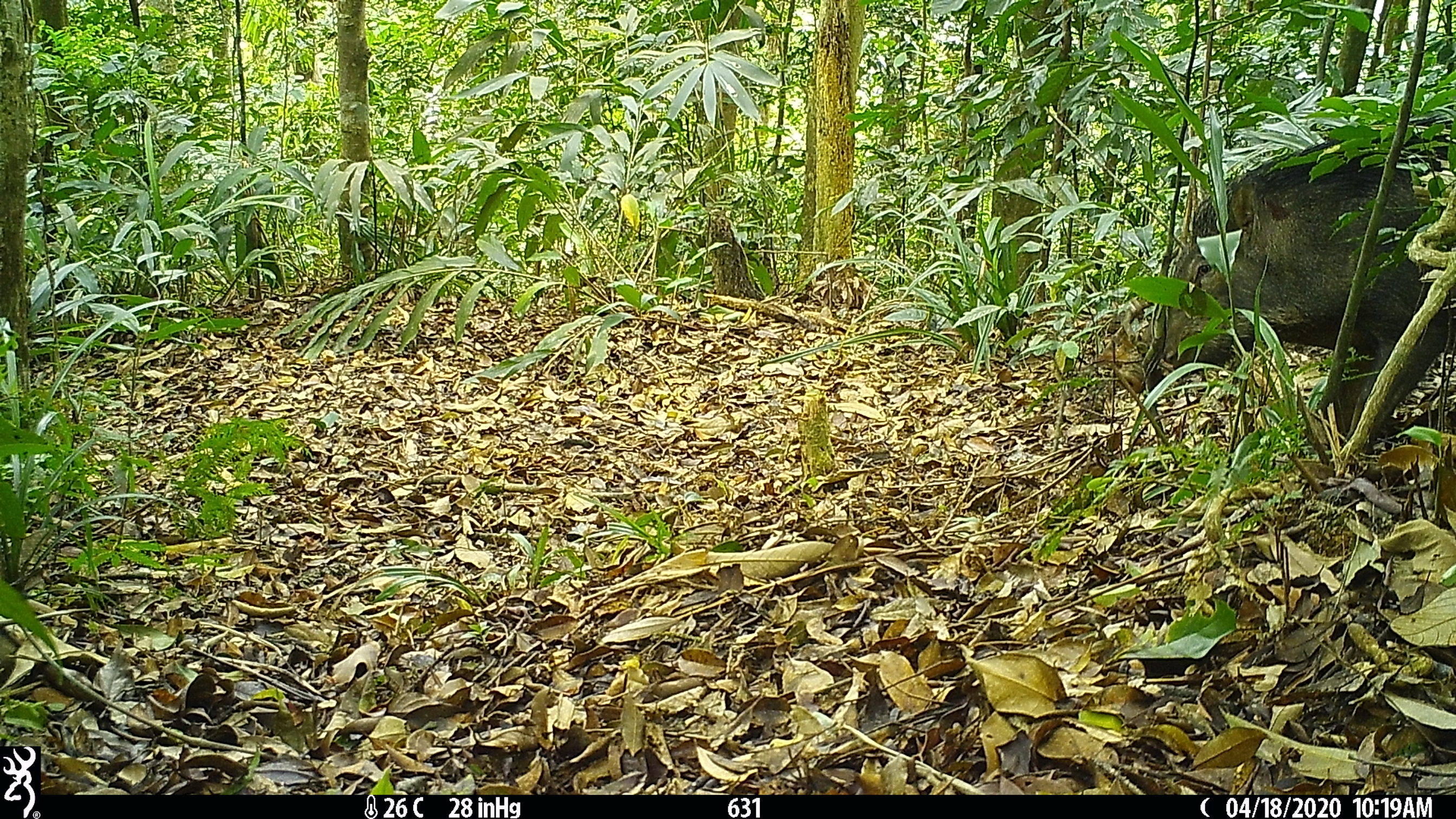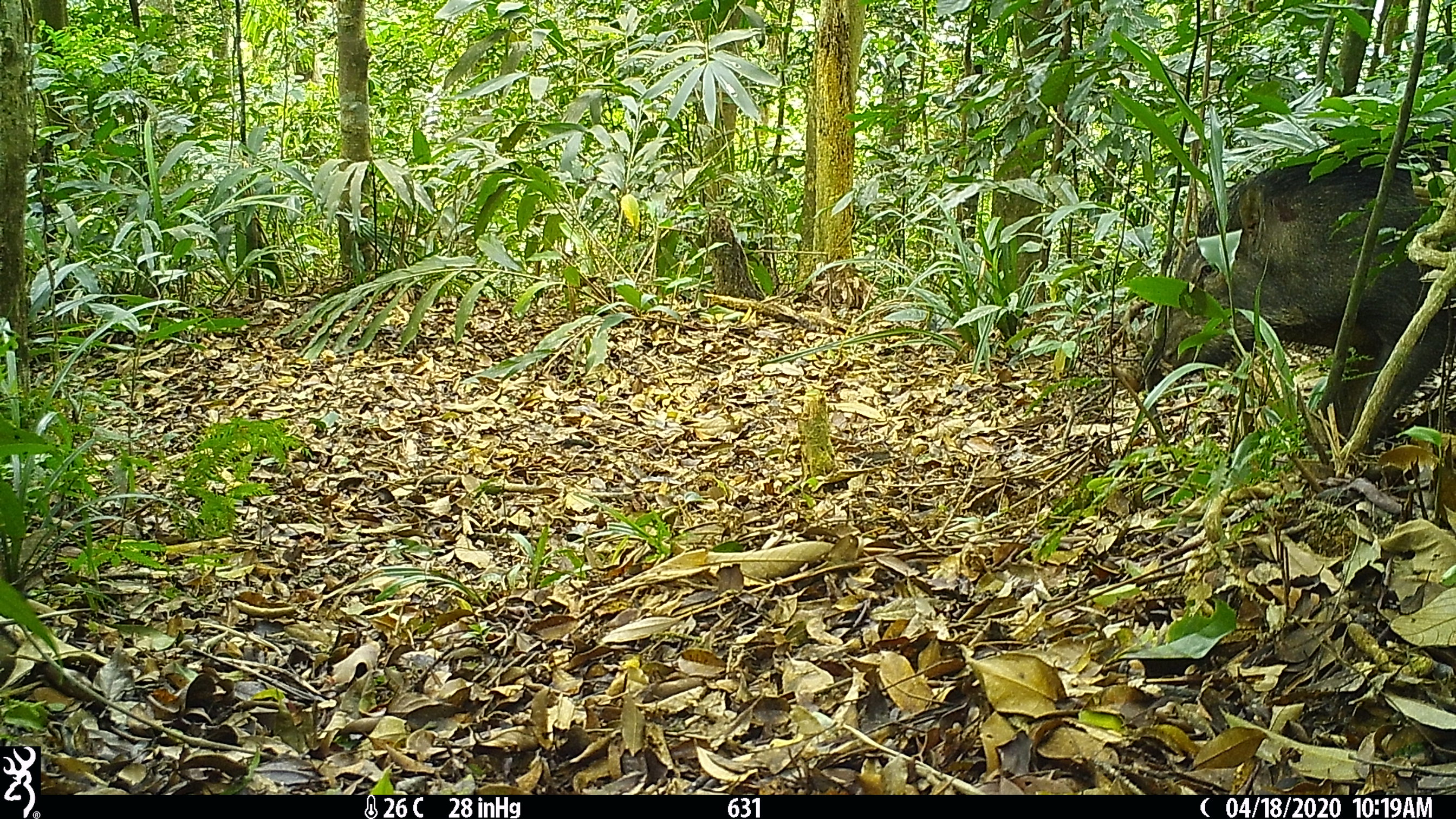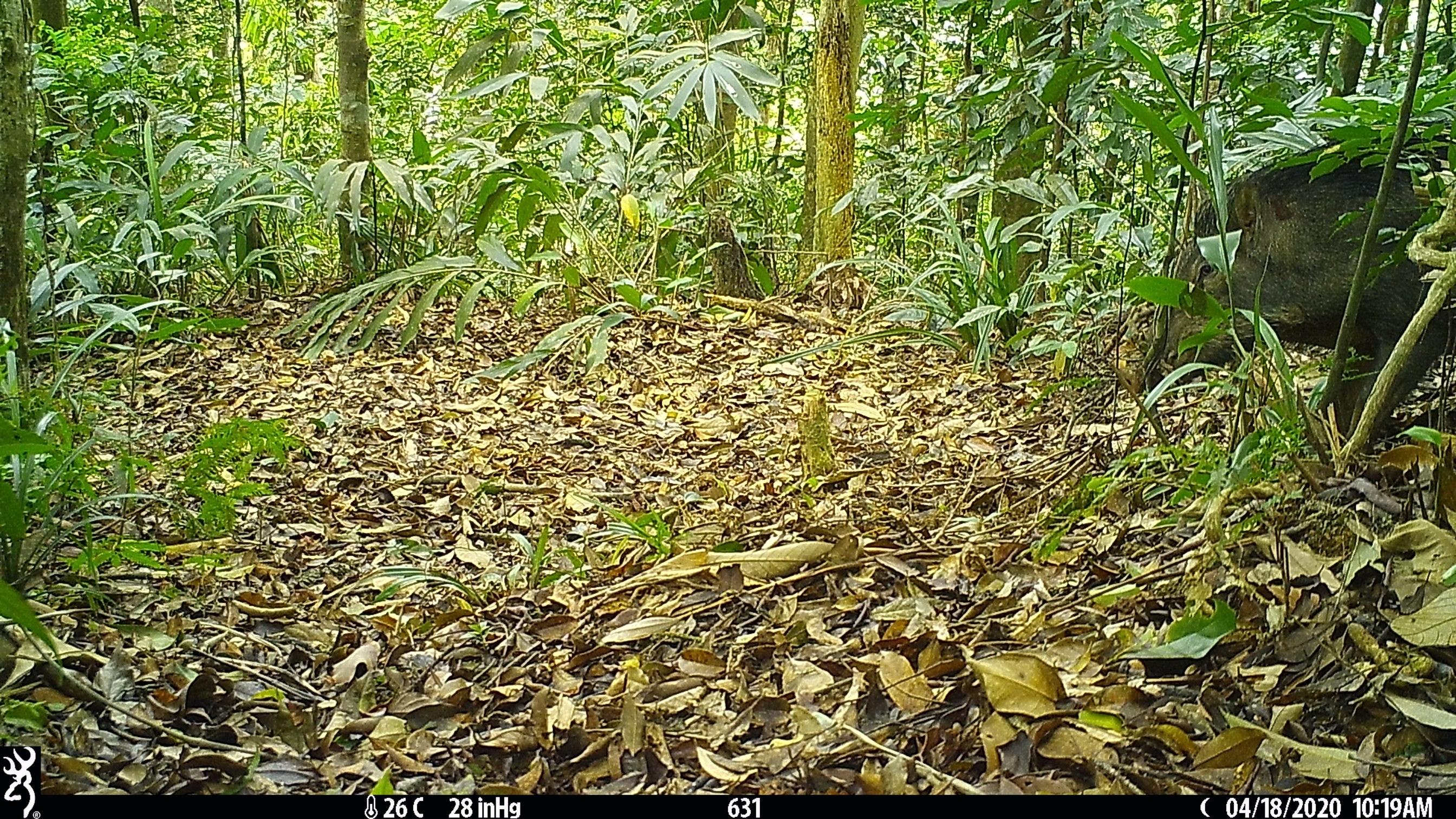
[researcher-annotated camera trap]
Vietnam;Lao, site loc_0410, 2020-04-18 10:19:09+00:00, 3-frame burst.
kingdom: Animalia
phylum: Chordata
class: Mammalia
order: Artiodactyla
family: Suidae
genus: Sus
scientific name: Sus scrofa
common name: eurasian wild pig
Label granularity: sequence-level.